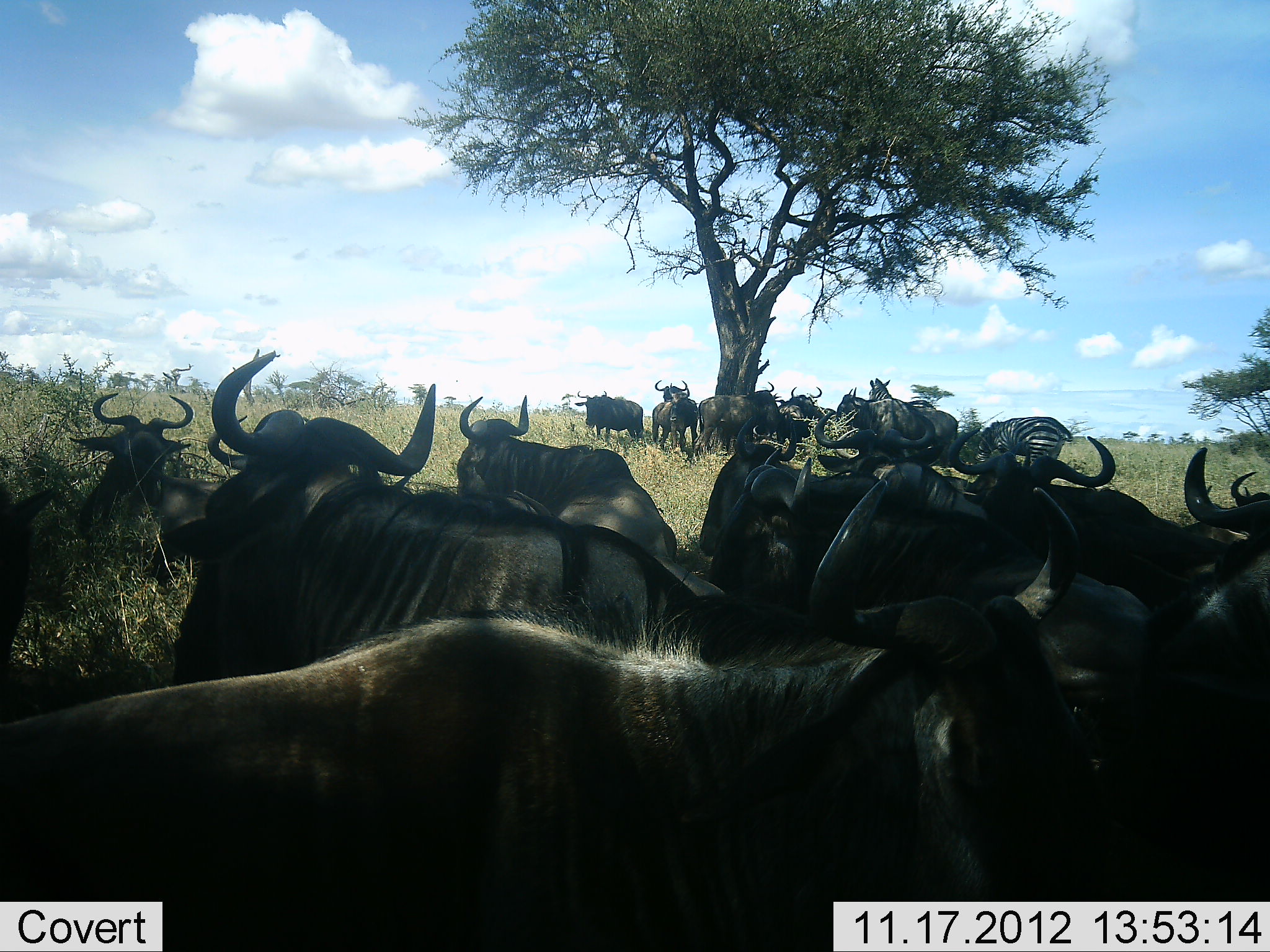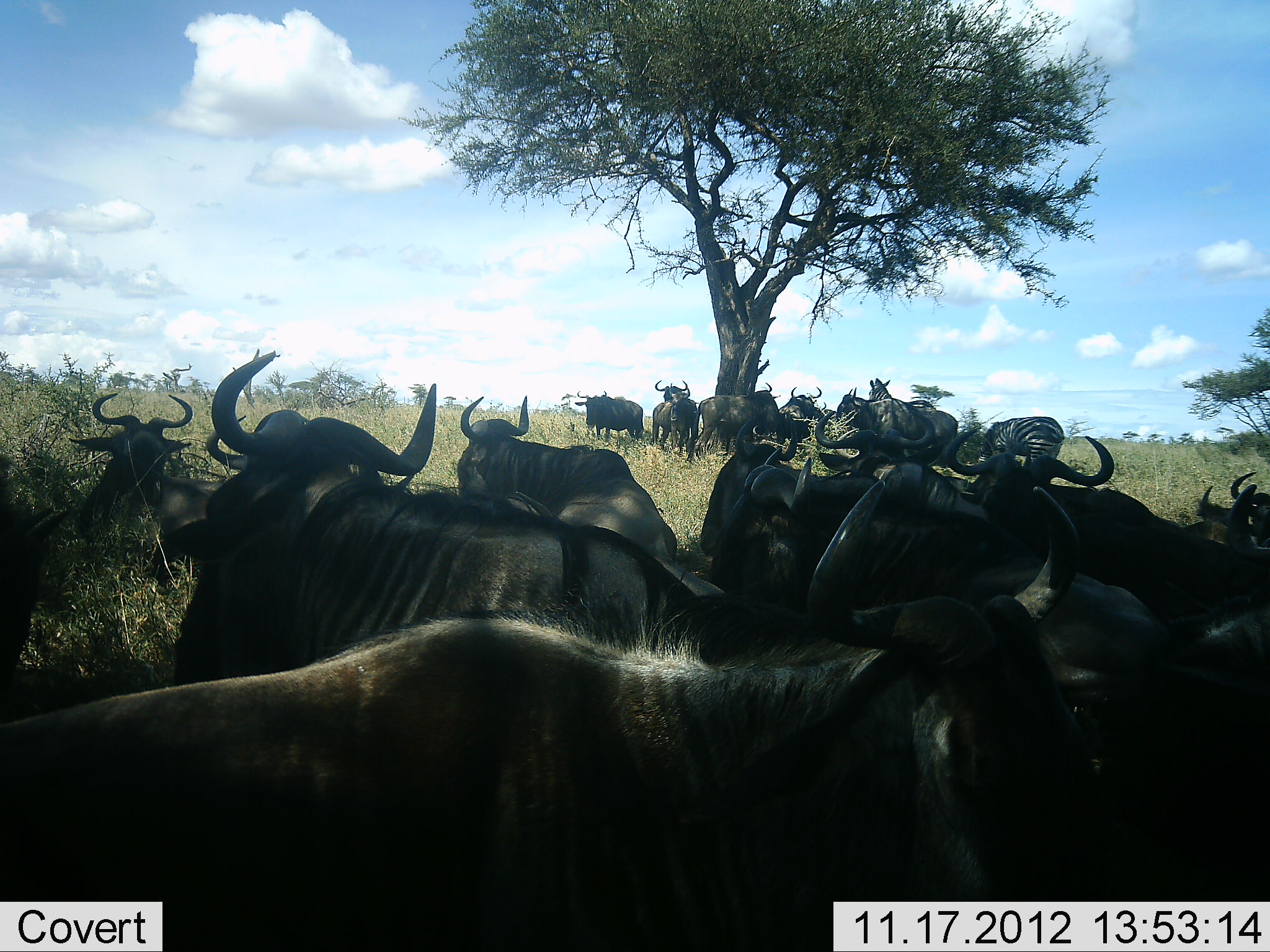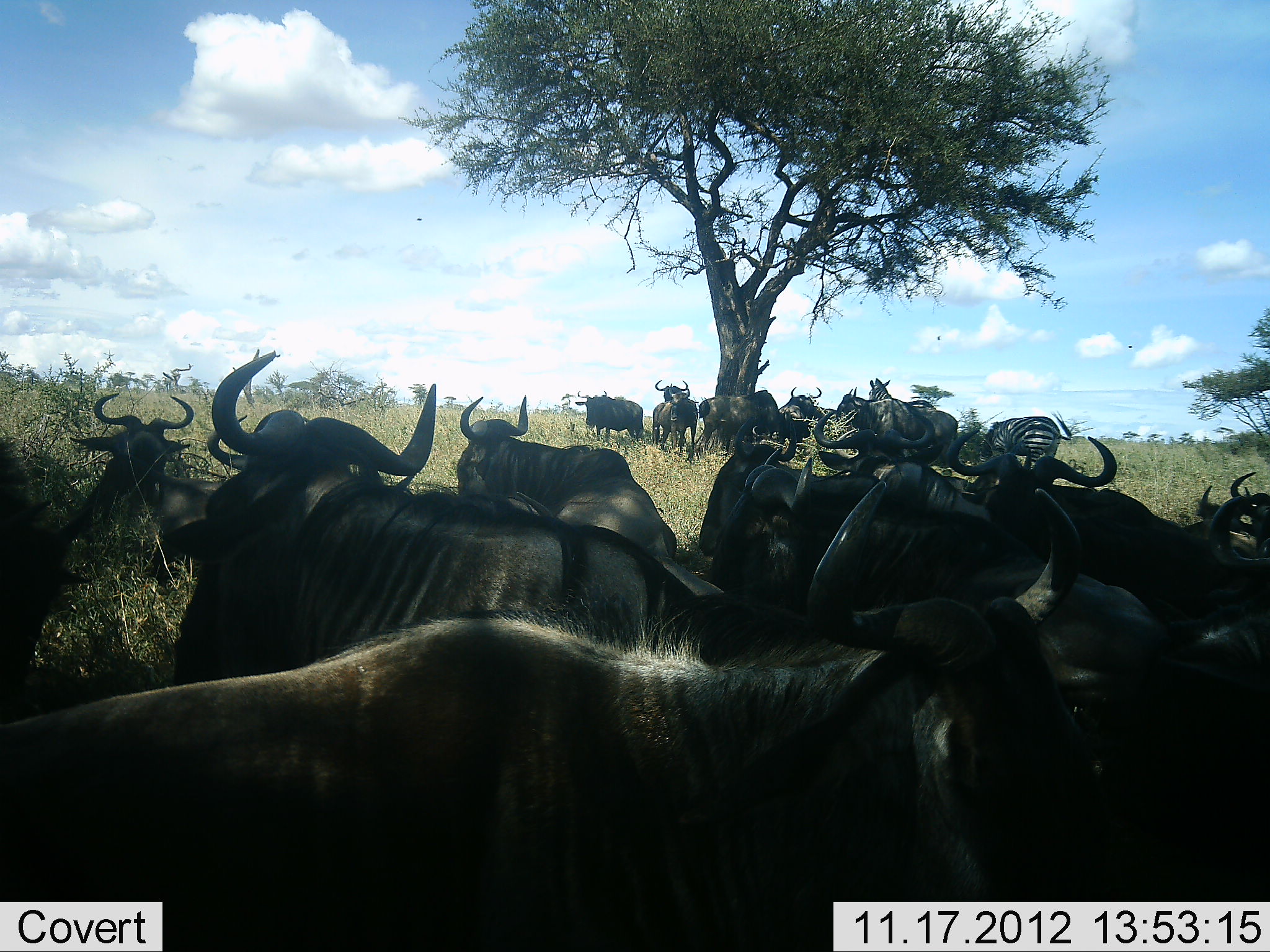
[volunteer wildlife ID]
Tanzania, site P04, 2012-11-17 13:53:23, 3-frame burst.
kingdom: Animalia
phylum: Chordata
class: Mammalia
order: Artiodactyla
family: Bovidae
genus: Connochaetes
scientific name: Connochaetes taurinus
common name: blue wildebeest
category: wildebeest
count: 11-50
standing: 86%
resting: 71%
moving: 7%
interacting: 21%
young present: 0%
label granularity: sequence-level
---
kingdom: Animalia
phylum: Chordata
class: Mammalia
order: Perissodactyla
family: Equidae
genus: Equus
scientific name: Equus quagga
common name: plains zebra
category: zebra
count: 1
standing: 64%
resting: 0%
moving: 0%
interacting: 9%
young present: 0%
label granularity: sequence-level